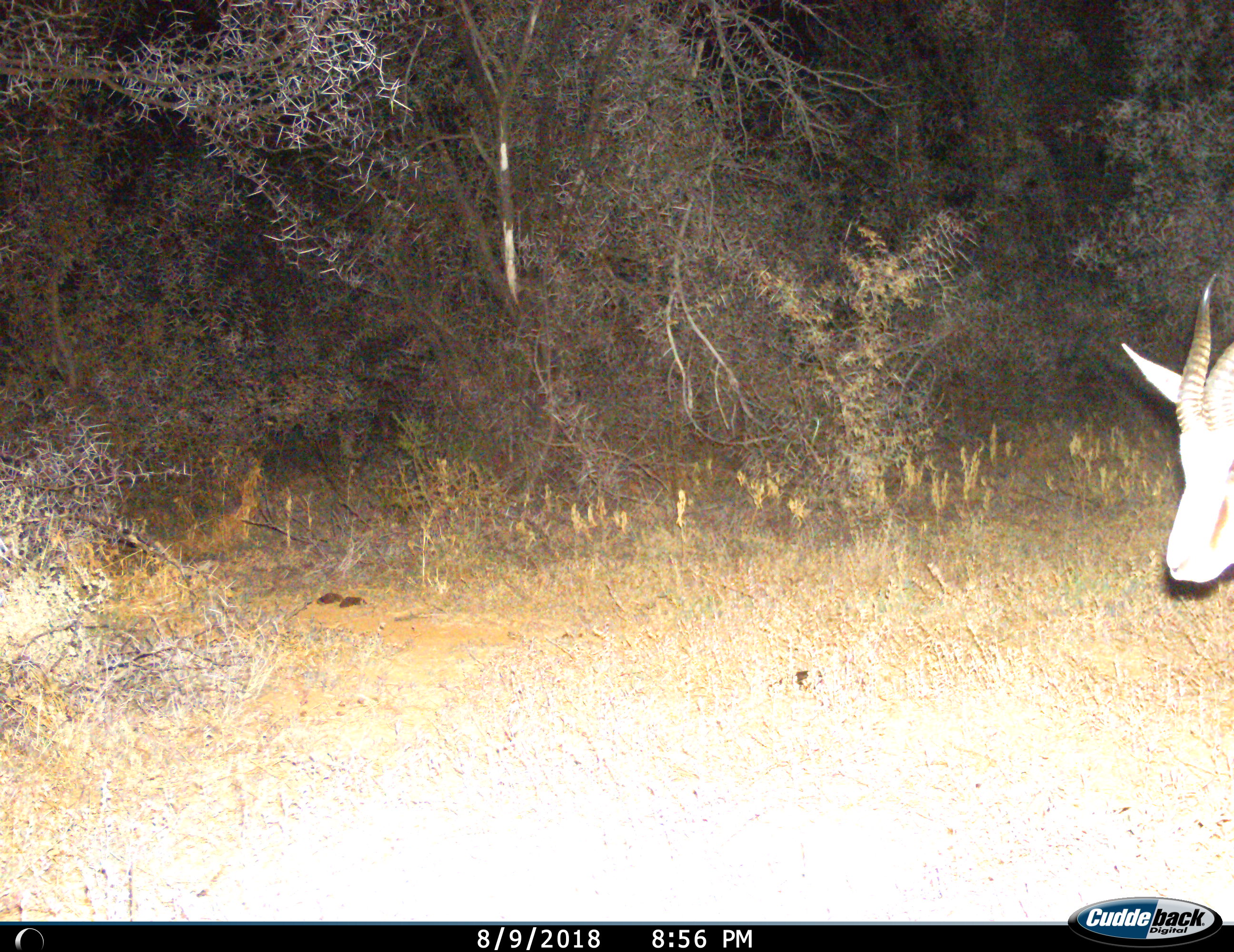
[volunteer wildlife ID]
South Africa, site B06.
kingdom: Animalia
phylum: Chordata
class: Mammalia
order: Artiodactyla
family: Bovidae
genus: Antidorcas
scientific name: Antidorcas marsupialis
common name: springbok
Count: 1.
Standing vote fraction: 50%.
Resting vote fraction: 0%.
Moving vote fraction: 50%.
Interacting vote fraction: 0%.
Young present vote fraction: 0%.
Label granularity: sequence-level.